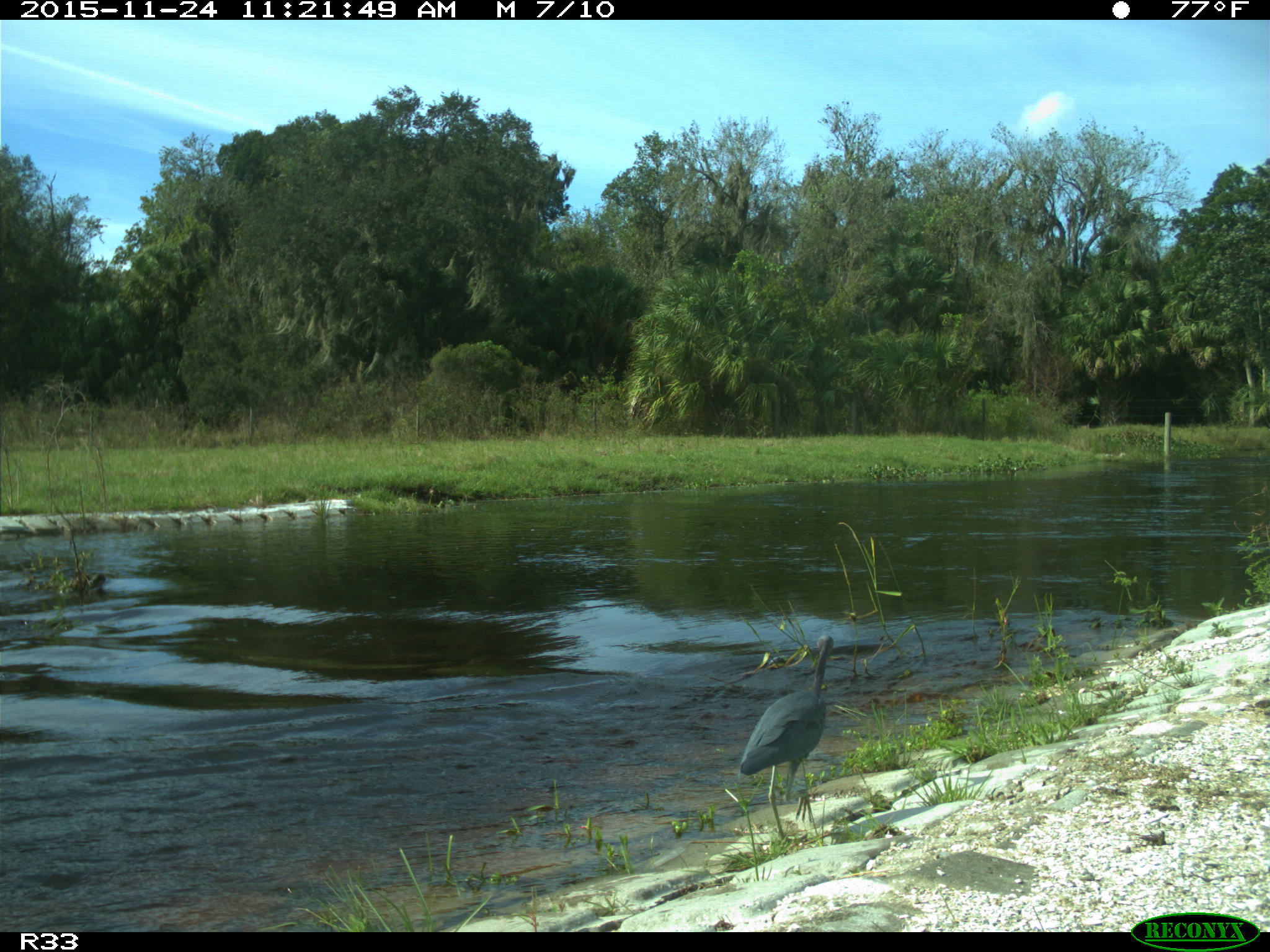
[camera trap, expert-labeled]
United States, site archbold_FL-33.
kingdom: Animalia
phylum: Chordata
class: Aves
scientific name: Aves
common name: birds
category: unidentified bird